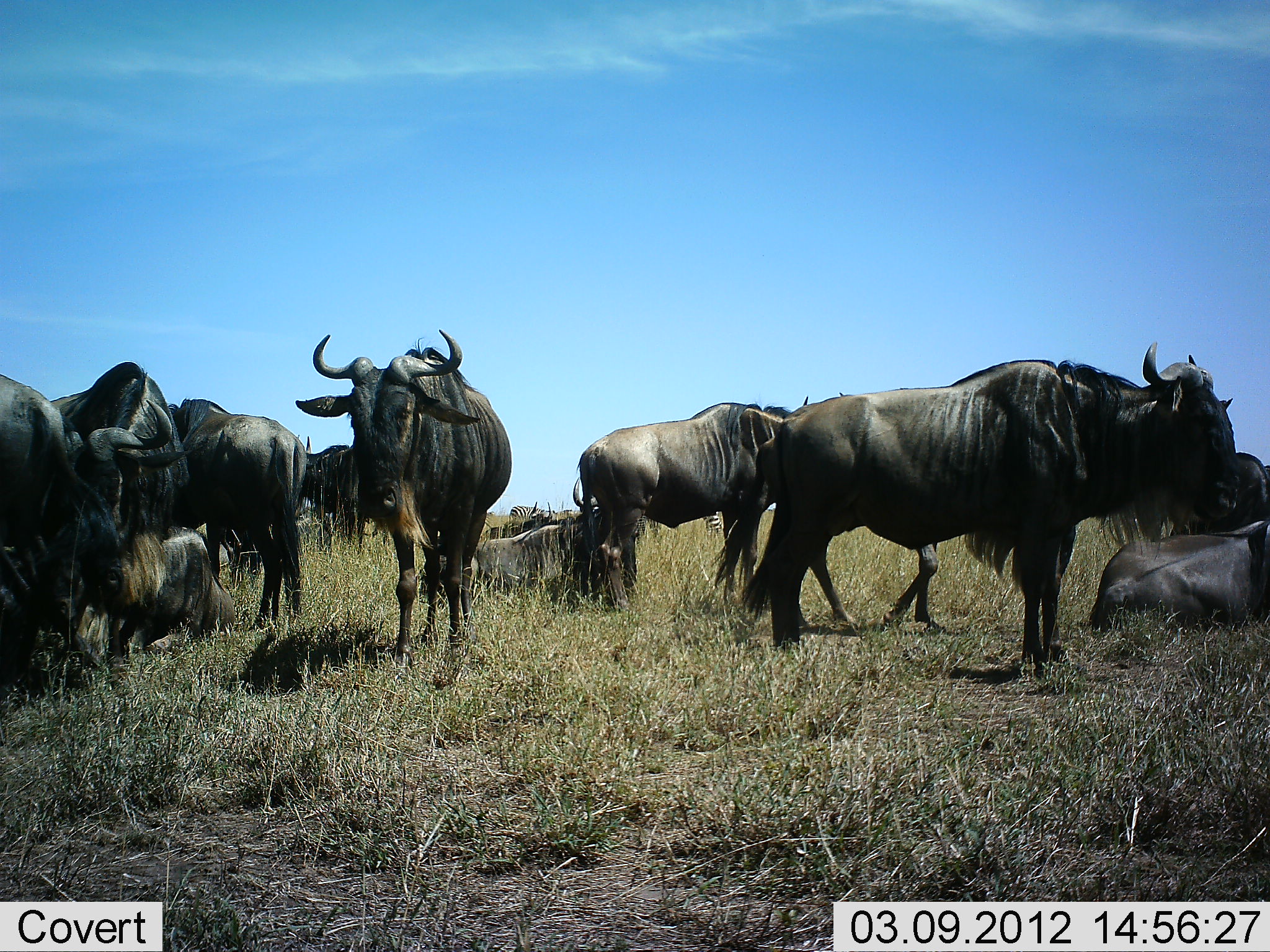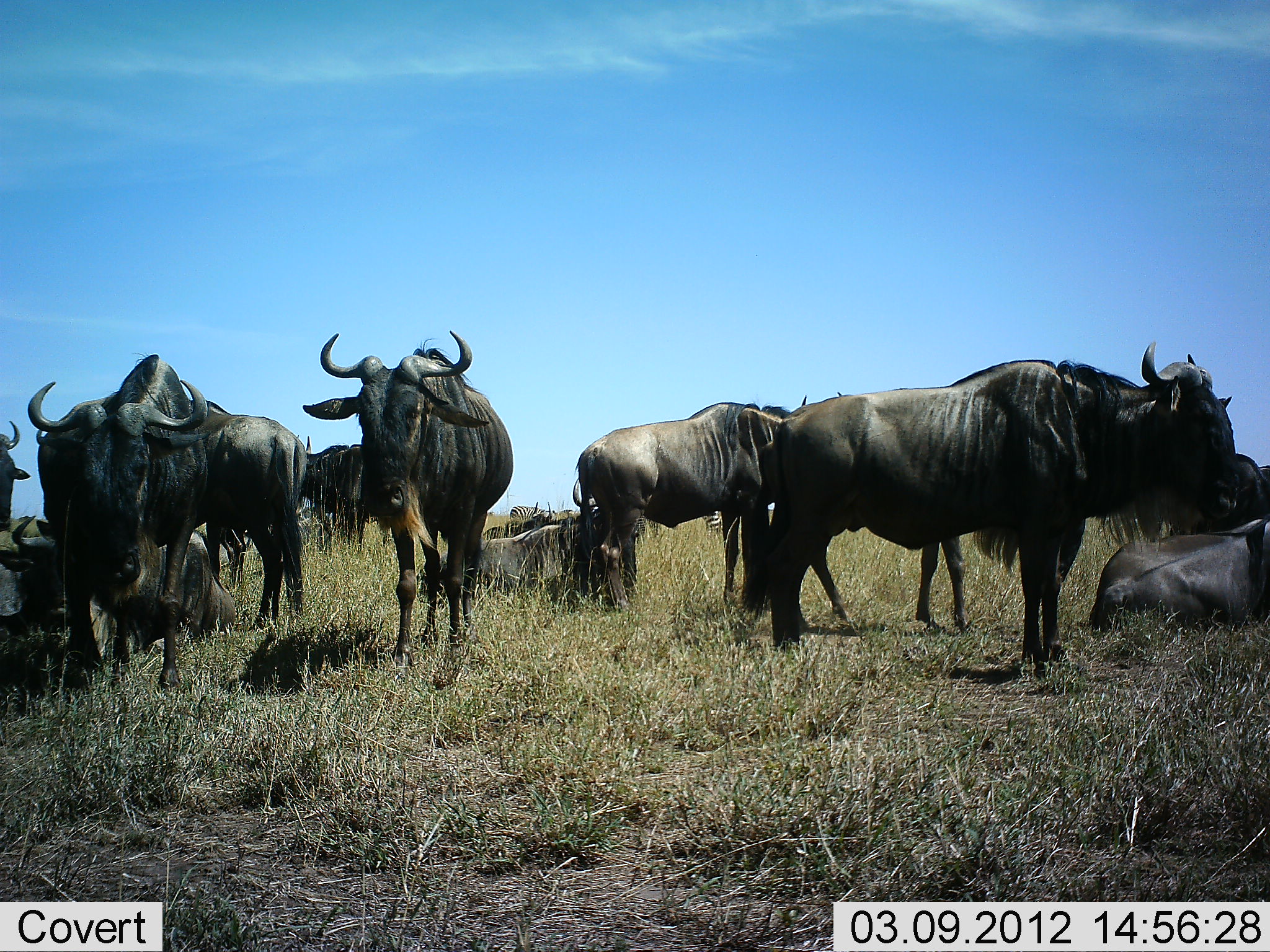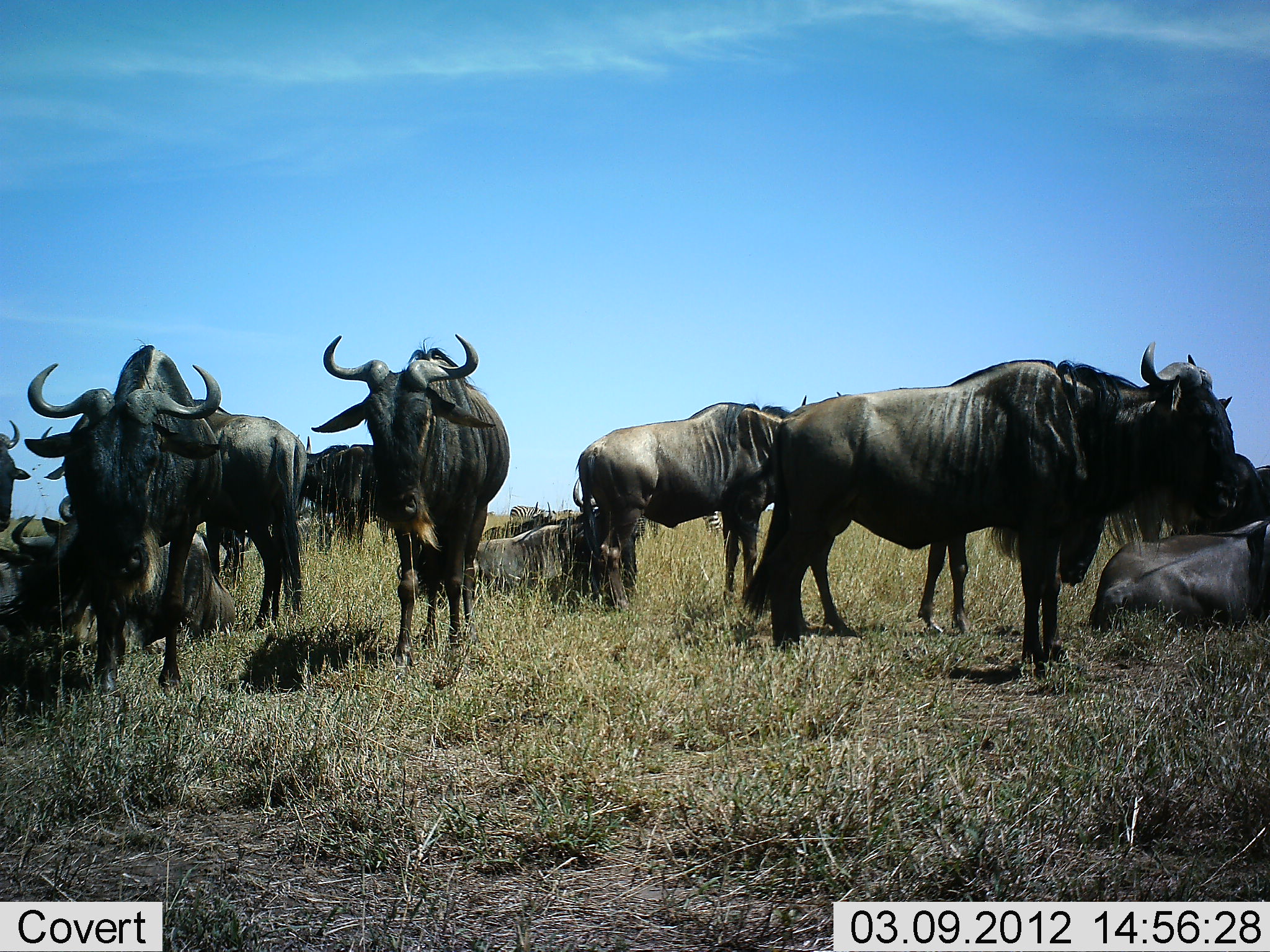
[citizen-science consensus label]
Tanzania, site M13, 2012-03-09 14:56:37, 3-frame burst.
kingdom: Animalia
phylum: Chordata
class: Mammalia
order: Artiodactyla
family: Bovidae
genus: Connochaetes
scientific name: Connochaetes taurinus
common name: blue wildebeest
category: wildebeest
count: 11-50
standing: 100%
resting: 94%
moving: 12%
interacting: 0%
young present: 6%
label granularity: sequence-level